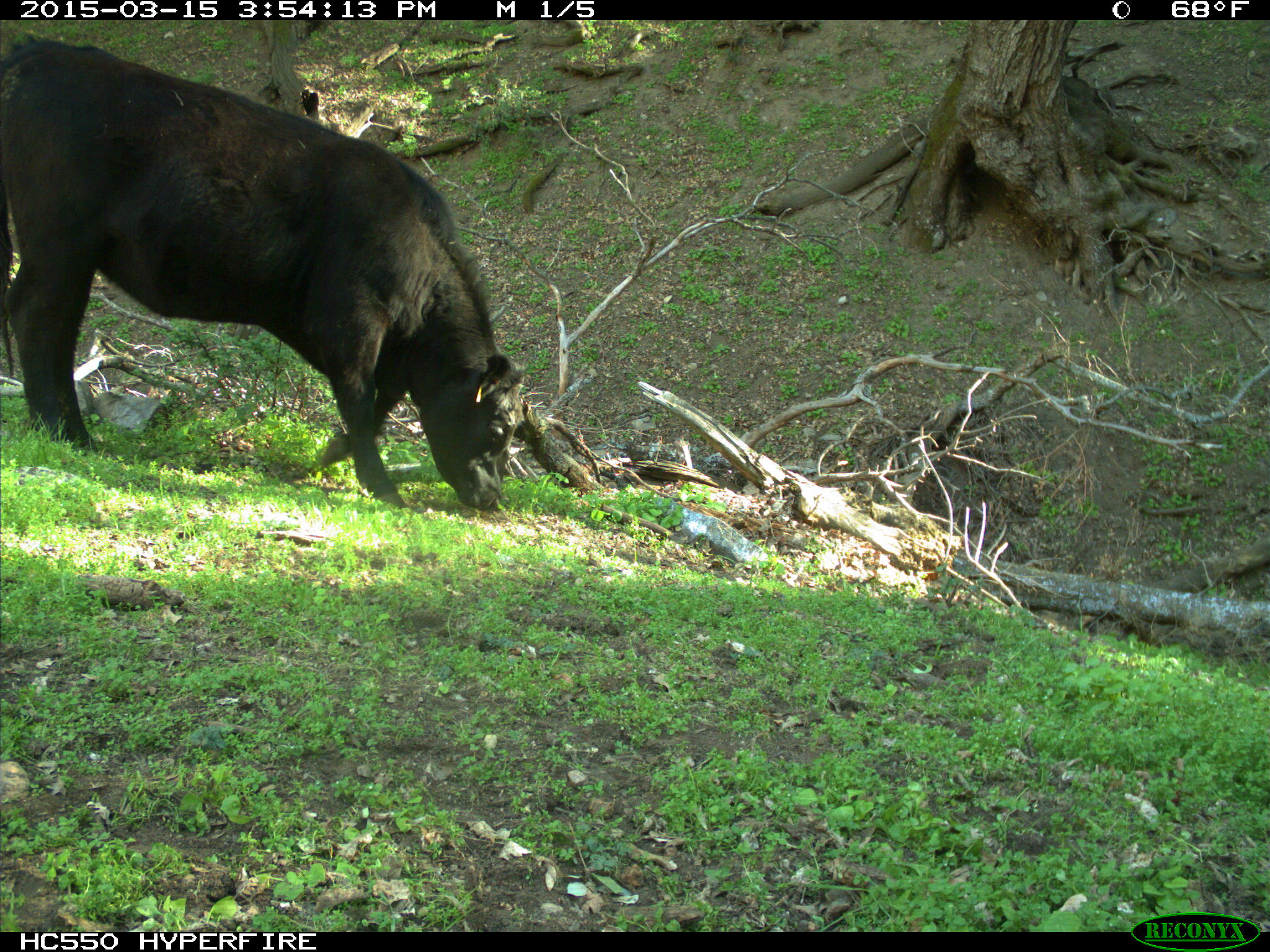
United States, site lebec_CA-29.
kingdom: Animalia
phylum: Chordata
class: Mammalia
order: Artiodactyla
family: Bovidae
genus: Bos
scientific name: Bos taurus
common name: domestic cow